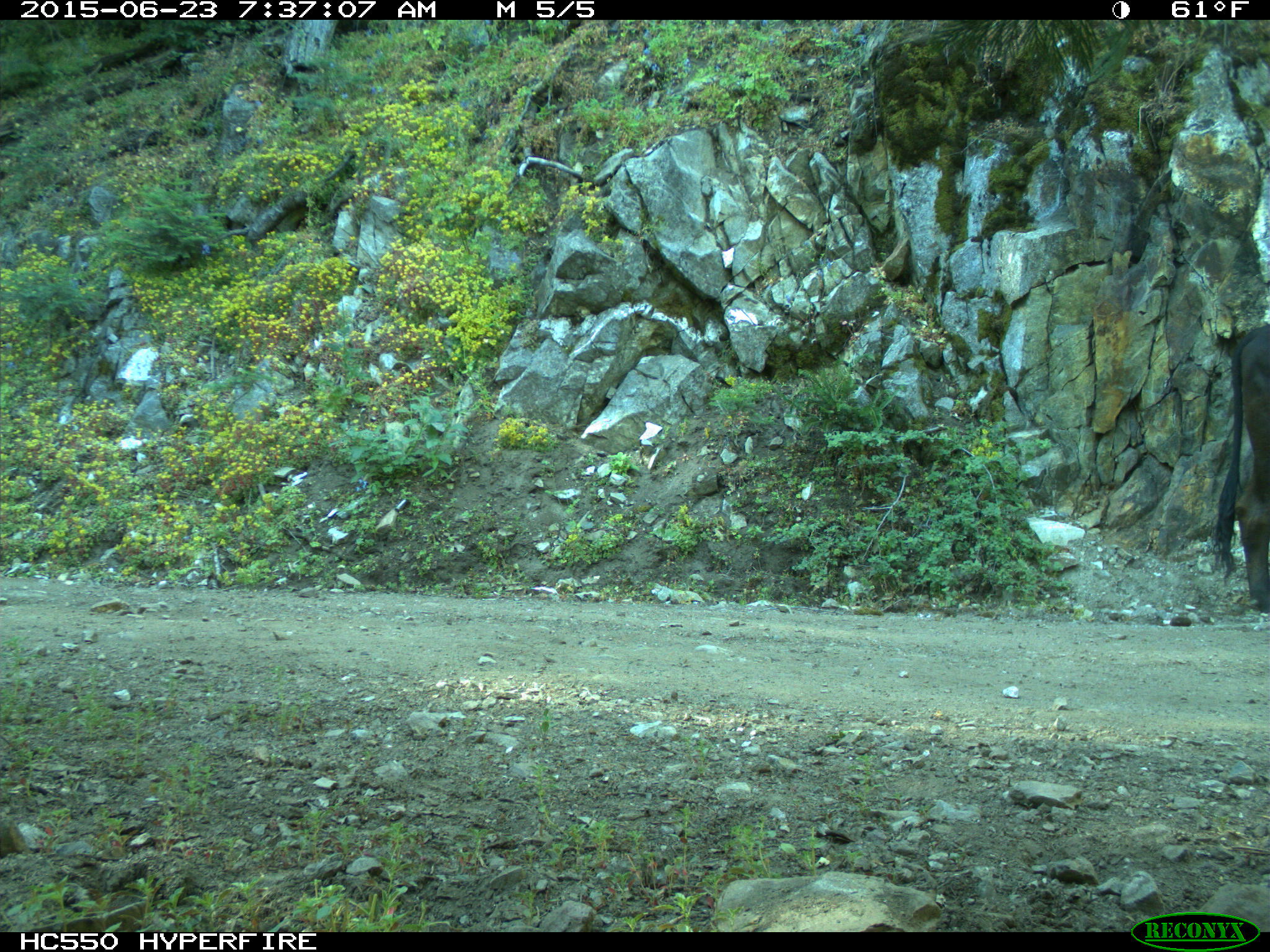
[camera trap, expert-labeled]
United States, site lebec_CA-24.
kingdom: Animalia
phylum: Chordata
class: Mammalia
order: Artiodactyla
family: Bovidae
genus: Bos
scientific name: Bos taurus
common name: domestic cow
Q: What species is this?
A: Bos taurus (domestic cow).